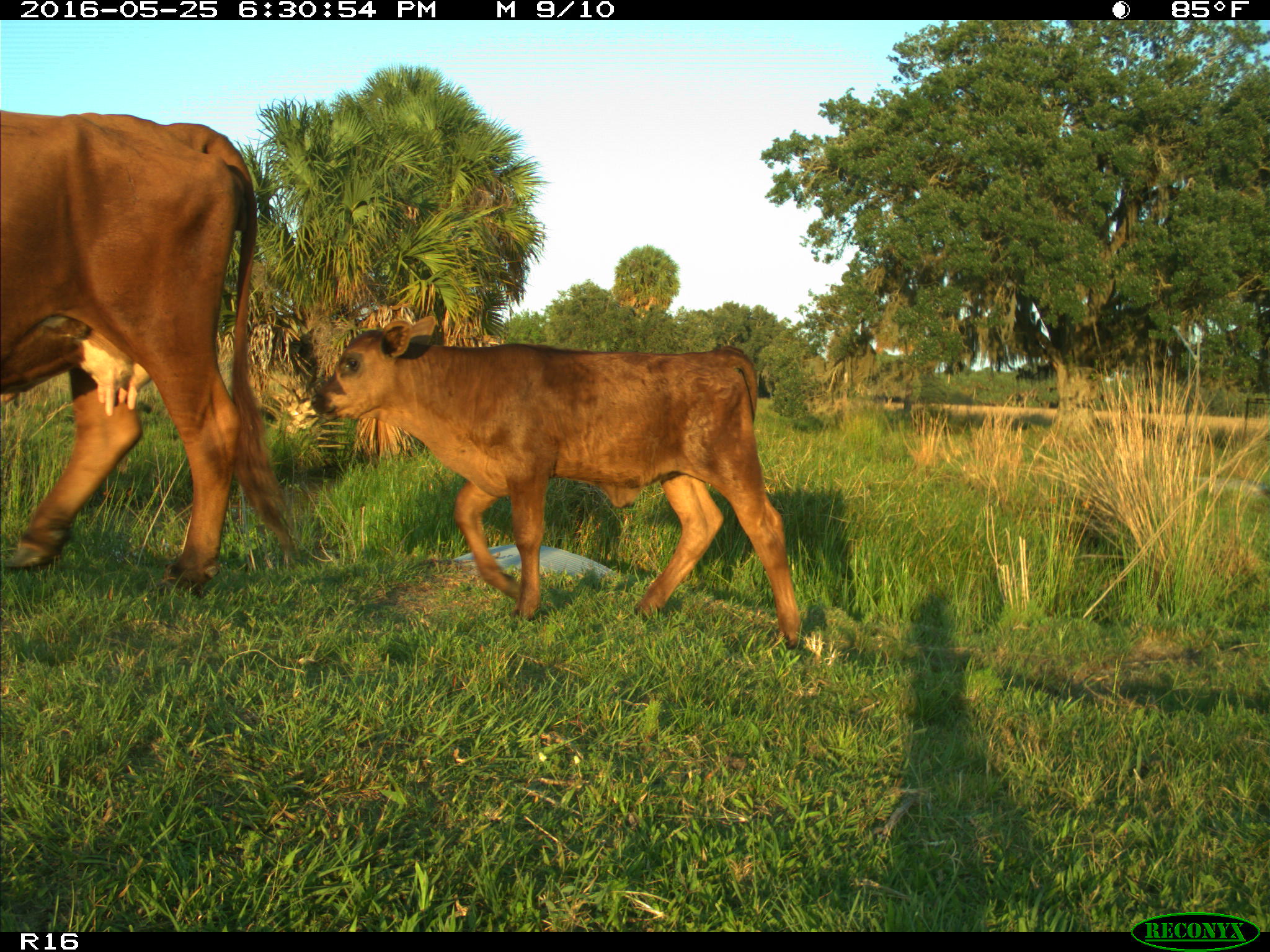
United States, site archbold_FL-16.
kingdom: Animalia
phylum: Chordata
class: Mammalia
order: Artiodactyla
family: Bovidae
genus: Bos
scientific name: Bos taurus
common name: domestic cow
Bos taurus (domestic cow).